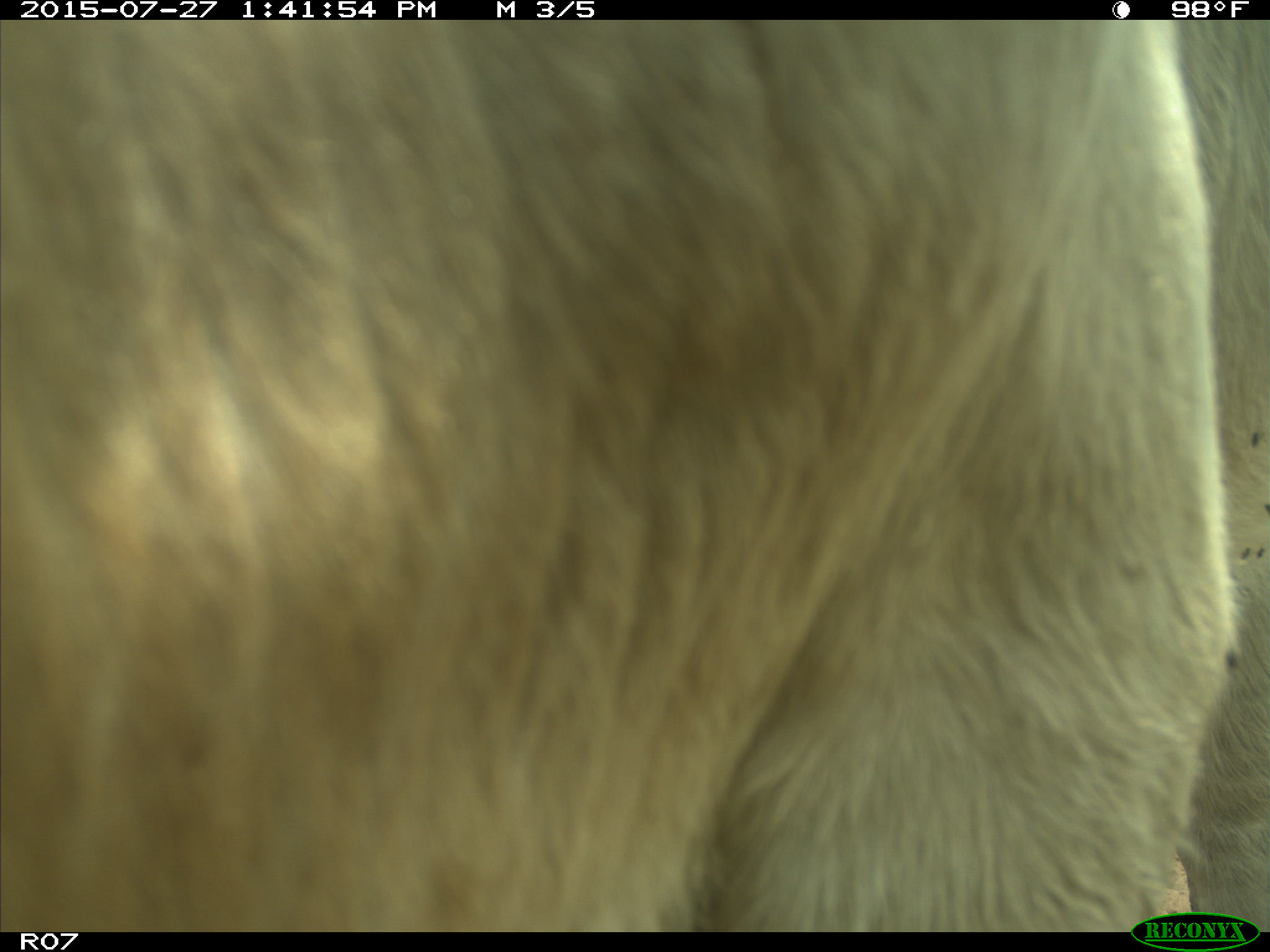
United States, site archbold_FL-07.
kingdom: Animalia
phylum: Chordata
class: Mammalia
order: Artiodactyla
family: Bovidae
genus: Bos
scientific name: Bos taurus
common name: domestic cow